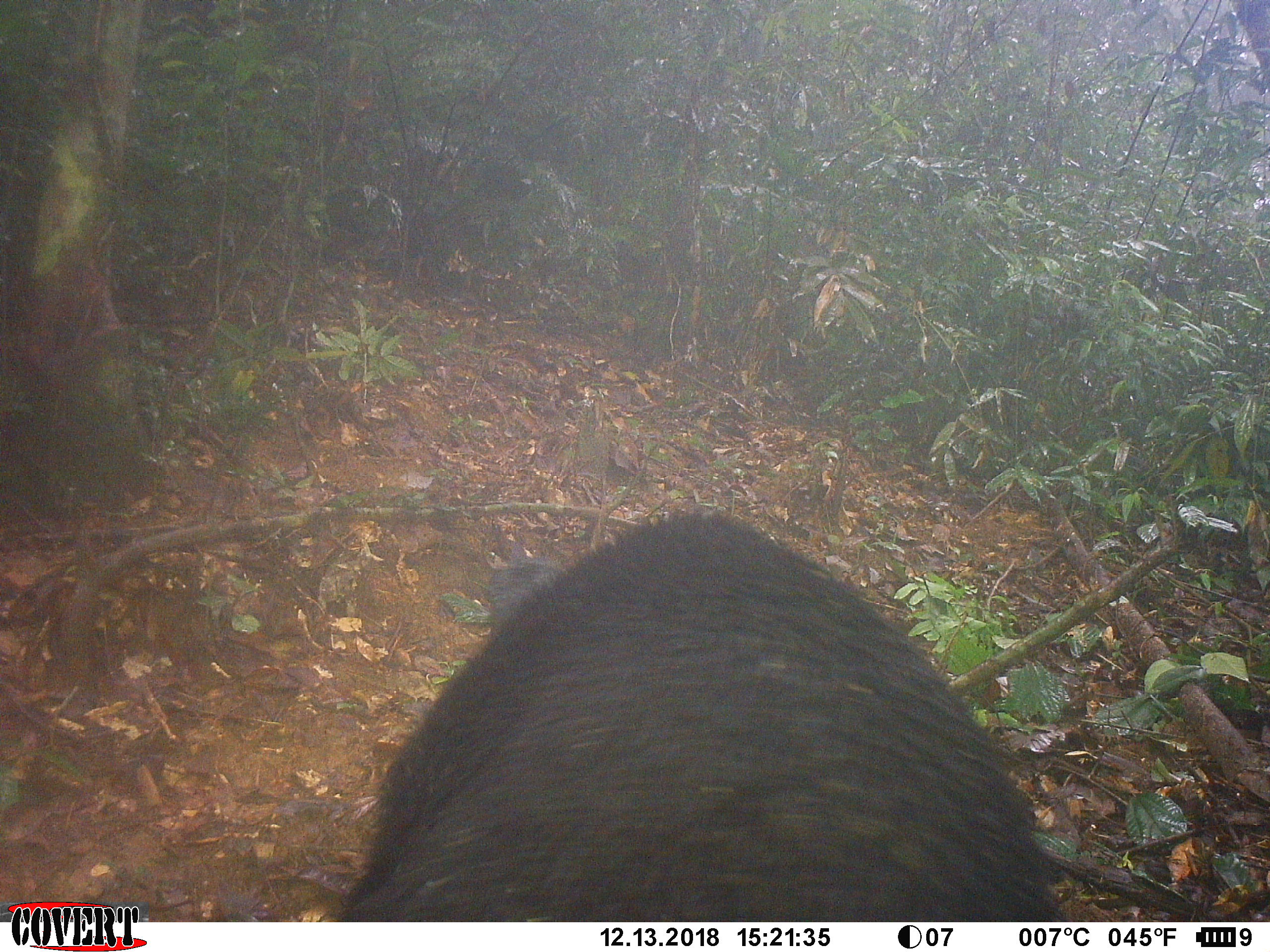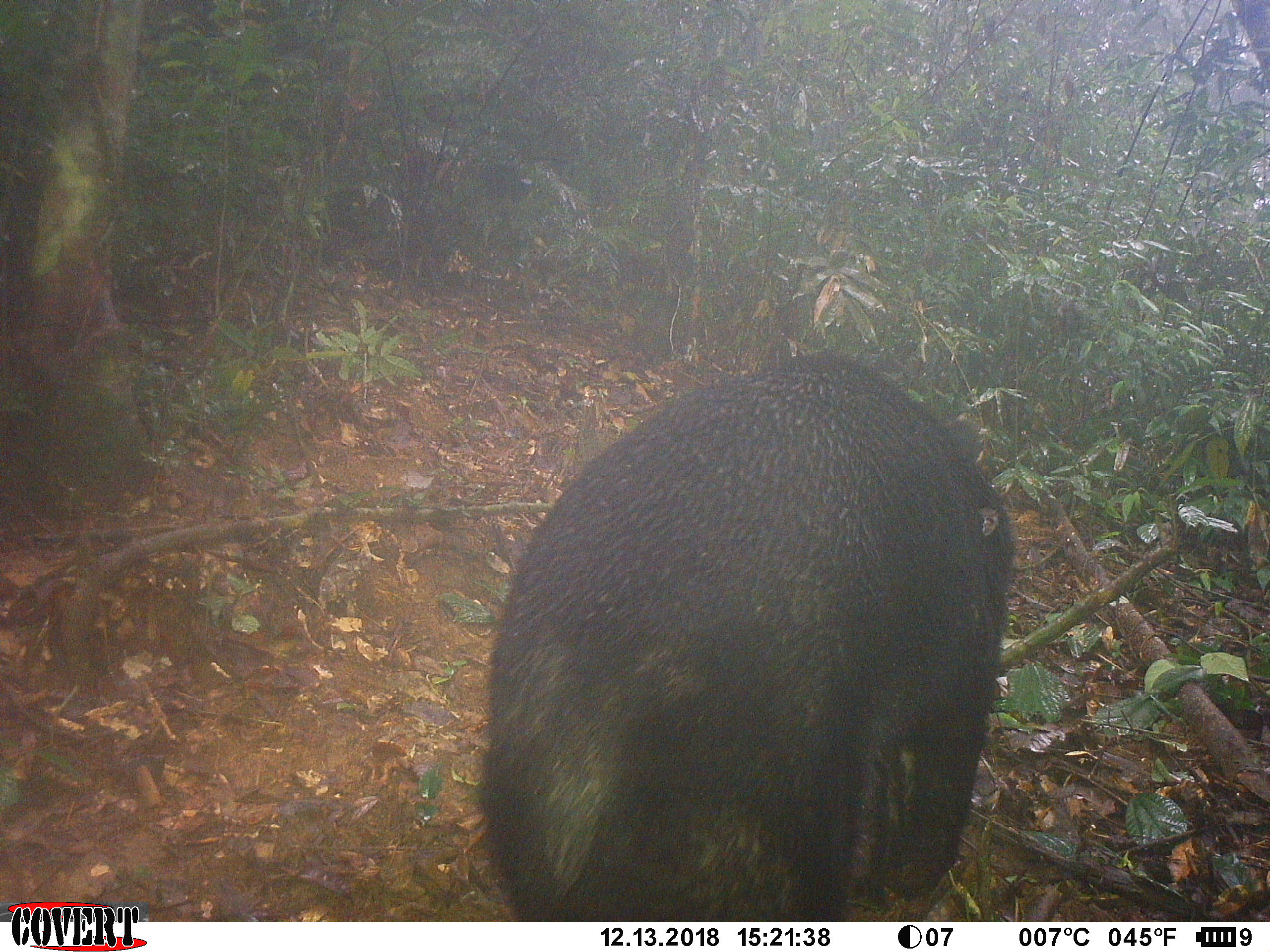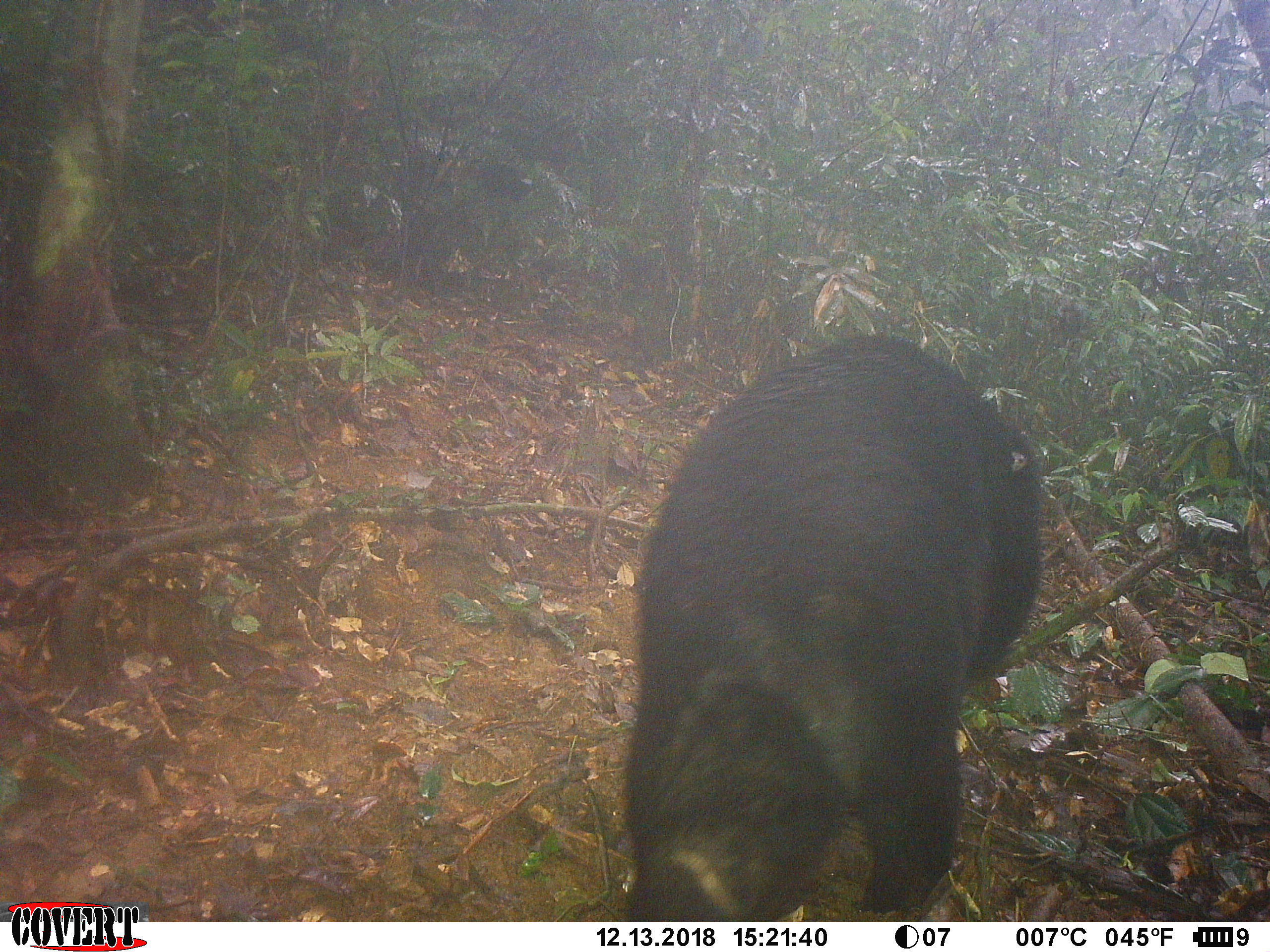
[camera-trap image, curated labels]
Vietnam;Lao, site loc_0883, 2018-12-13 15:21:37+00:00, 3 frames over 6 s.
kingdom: Animalia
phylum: Chordata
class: Mammalia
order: Carnivora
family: Ursidae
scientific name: Ursidae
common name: bear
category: unidentified bear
Unidentified bear (bear) (Ursidae). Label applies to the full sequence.